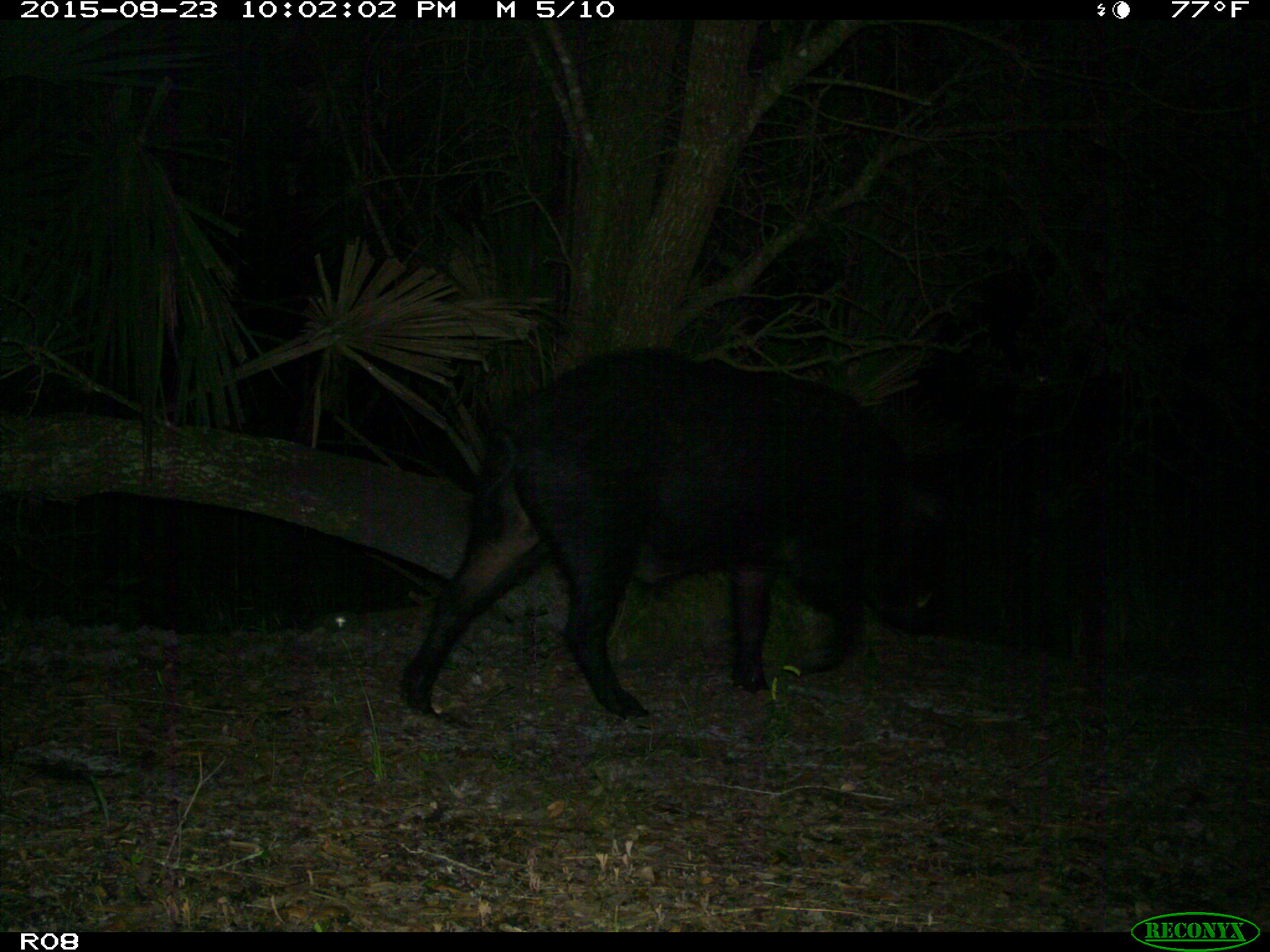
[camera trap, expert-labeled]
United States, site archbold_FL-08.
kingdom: Animalia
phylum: Chordata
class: Mammalia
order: Artiodactyla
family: Suidae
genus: Sus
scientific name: Sus scrofa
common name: wild boar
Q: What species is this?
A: Sus scrofa (wild boar).